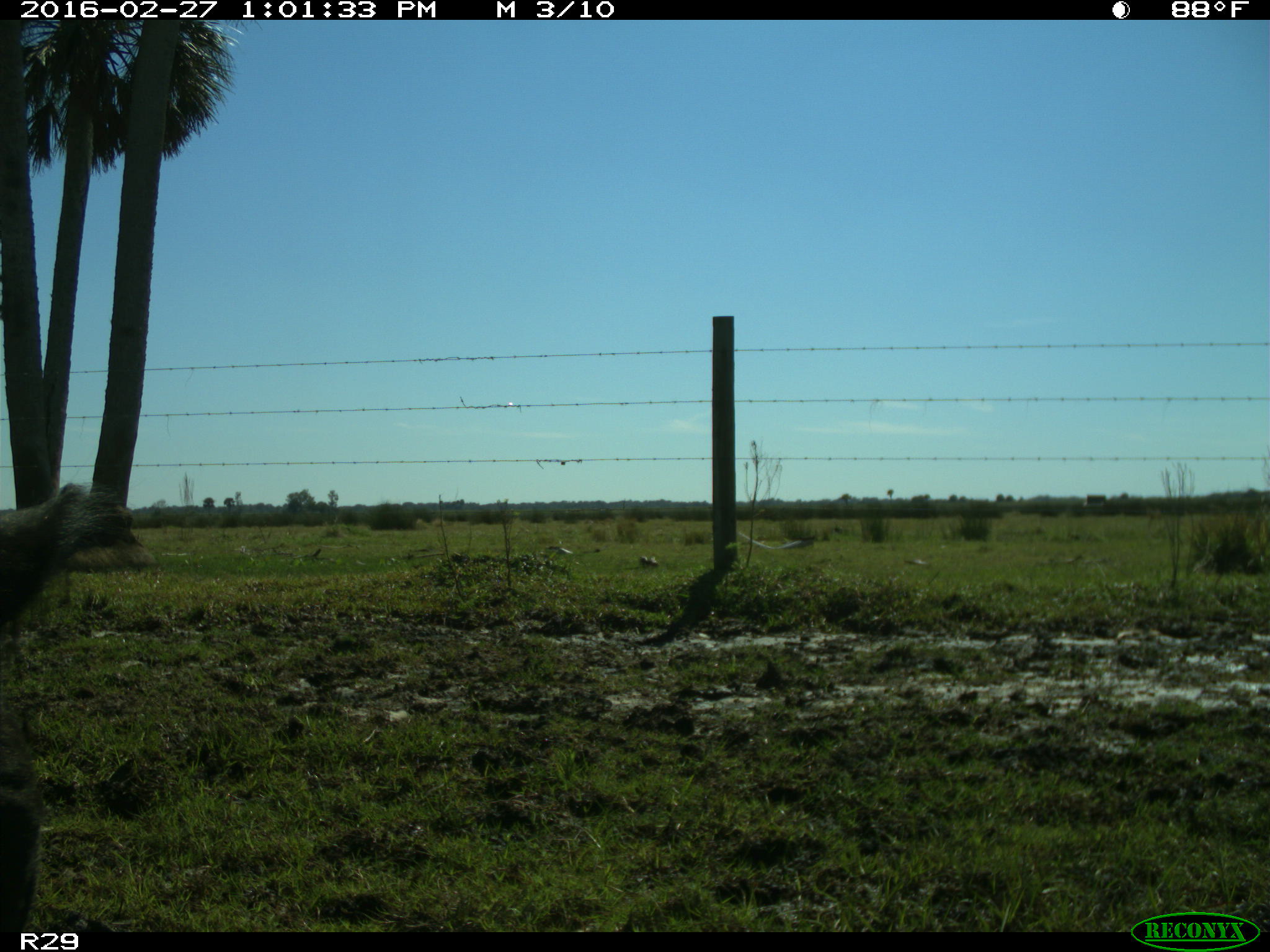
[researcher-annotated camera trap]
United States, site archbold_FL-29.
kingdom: Animalia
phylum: Chordata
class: Mammalia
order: Artiodactyla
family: Bovidae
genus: Bos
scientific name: Bos taurus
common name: domestic cow